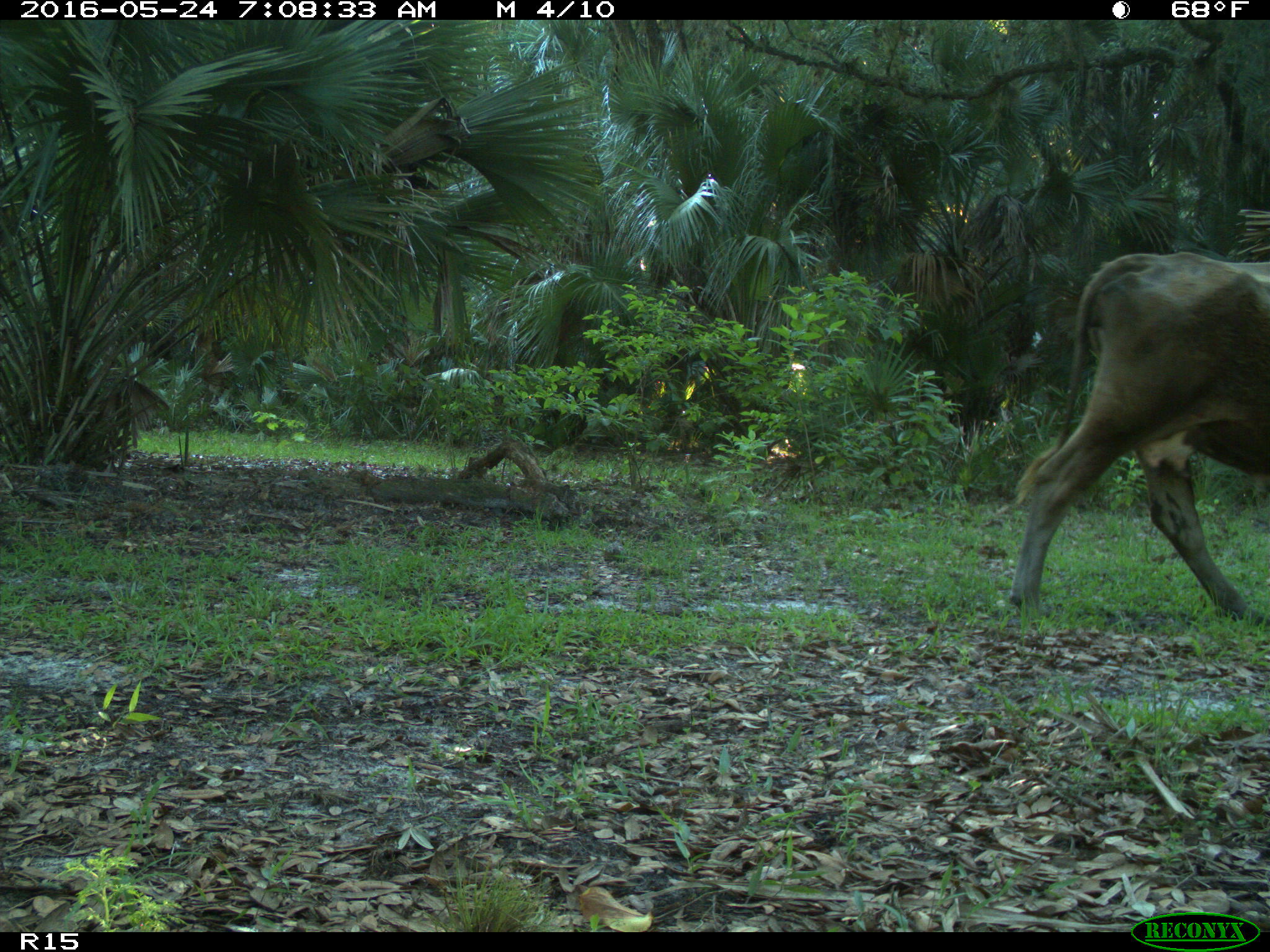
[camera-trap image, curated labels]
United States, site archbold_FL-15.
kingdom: Animalia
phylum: Chordata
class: Mammalia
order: Artiodactyla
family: Bovidae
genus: Bos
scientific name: Bos taurus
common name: domestic cow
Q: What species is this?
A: Bos taurus (domestic cow).